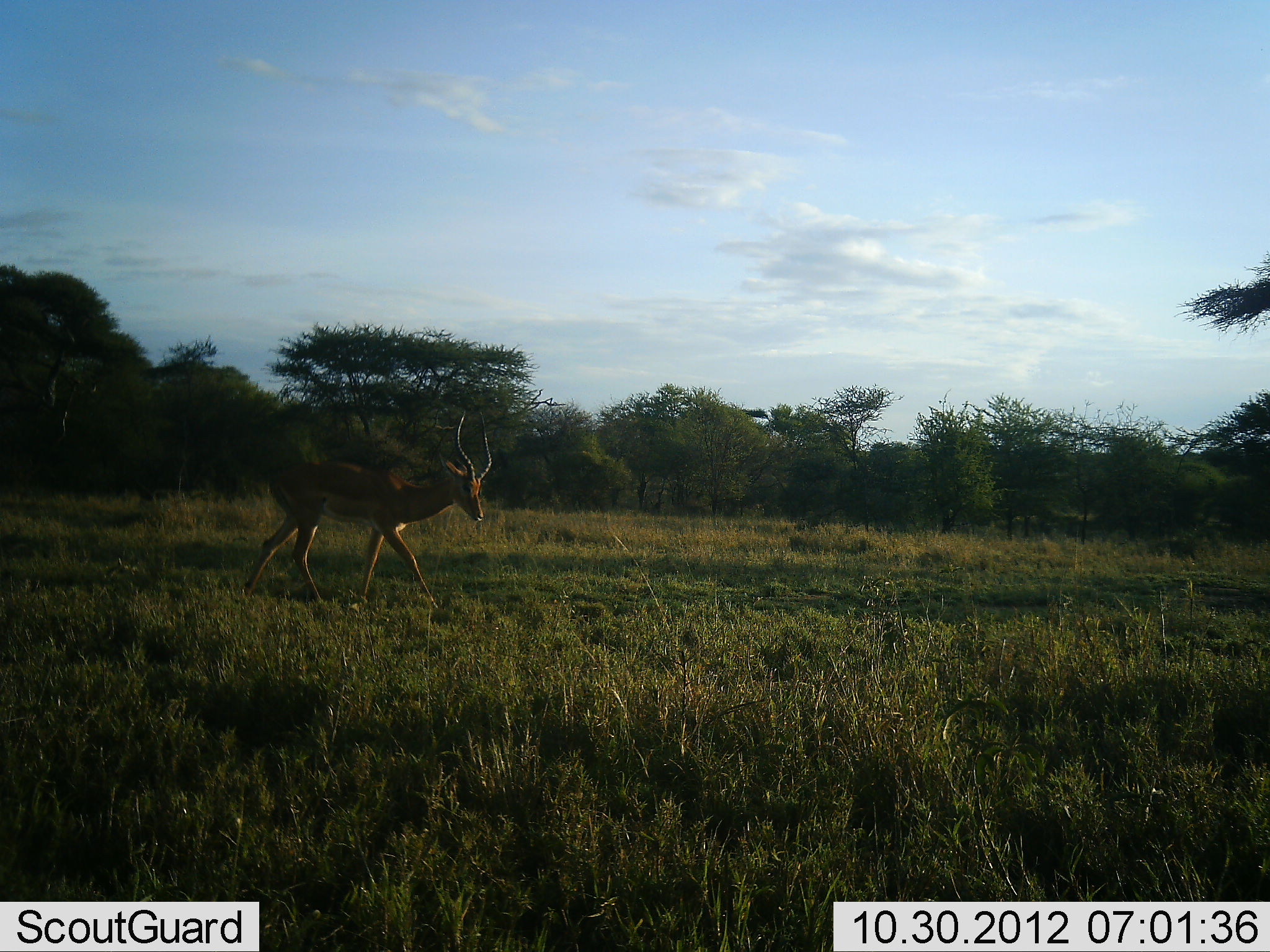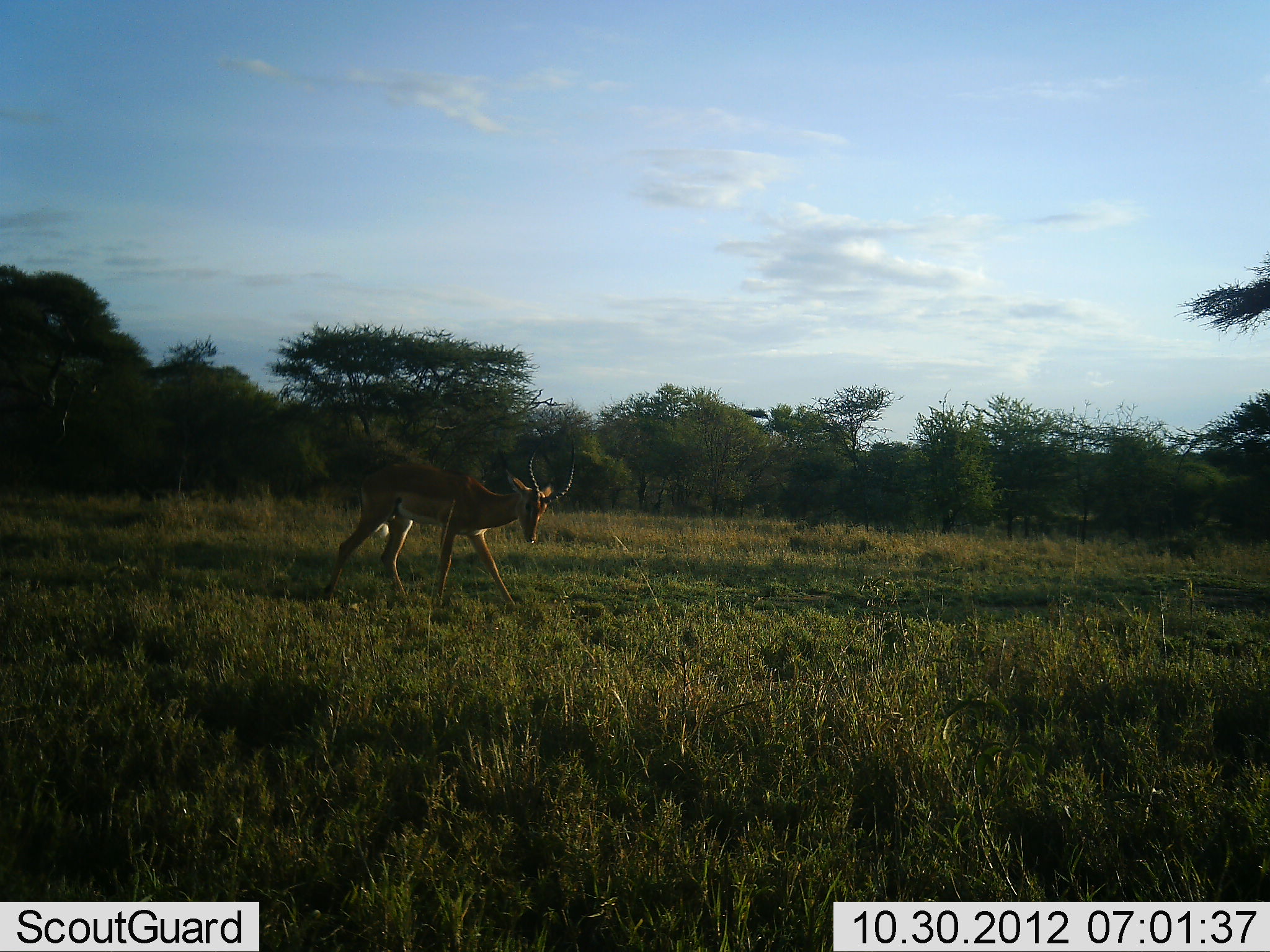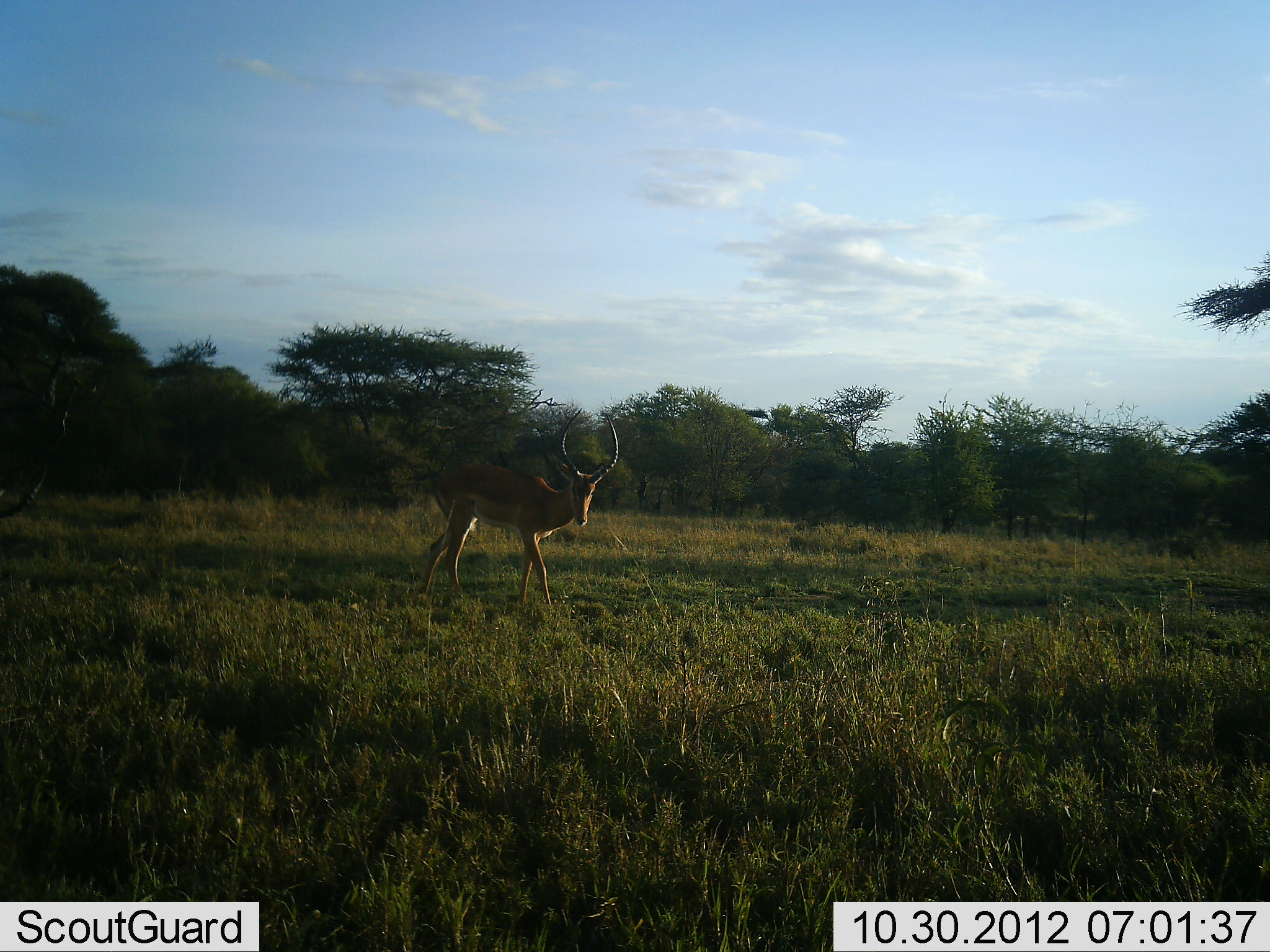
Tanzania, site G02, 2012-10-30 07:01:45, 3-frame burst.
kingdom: Animalia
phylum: Chordata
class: Mammalia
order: Artiodactyla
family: Bovidae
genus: Aepyceros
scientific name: Aepyceros melampus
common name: impala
Impala (Aepyceros melampus), count 1. Behavior (volunteer vote fractions): standing 0%, resting 0%, moving 100%, interacting 0%. Young present (vote fraction): 0%. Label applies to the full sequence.